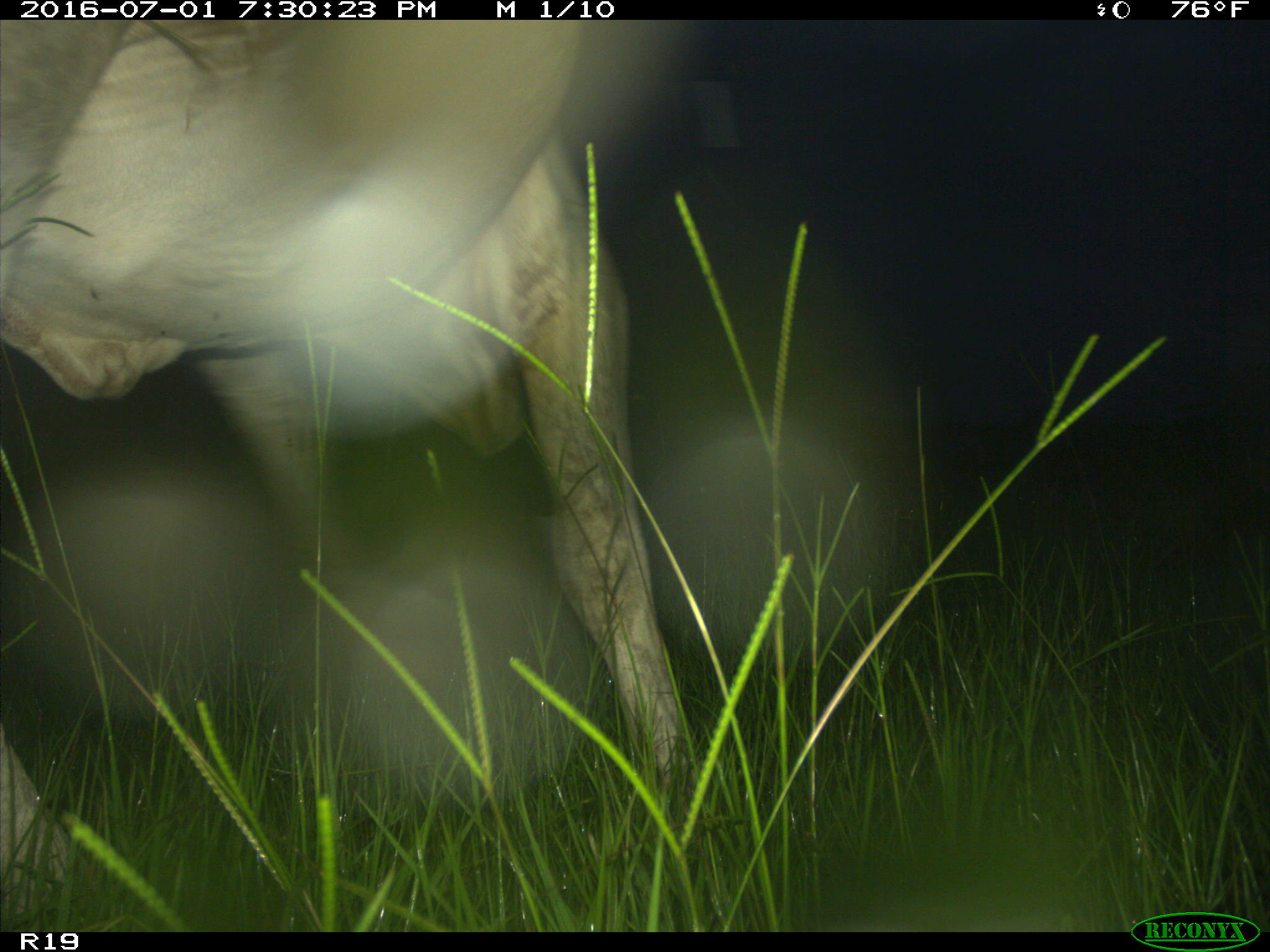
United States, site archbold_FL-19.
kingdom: Animalia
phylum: Chordata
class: Mammalia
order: Artiodactyla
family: Bovidae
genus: Bos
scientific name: Bos taurus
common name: domestic cow